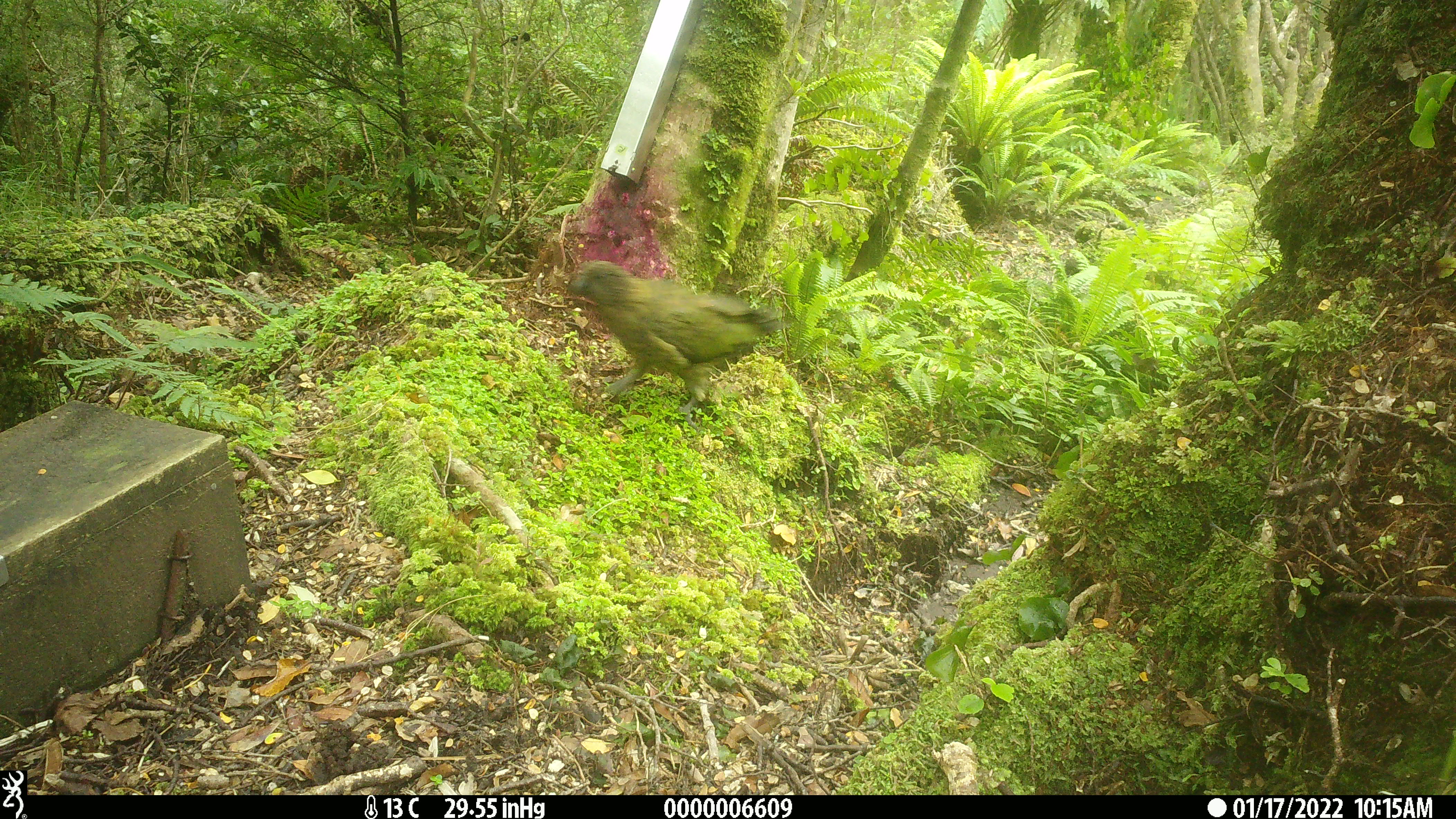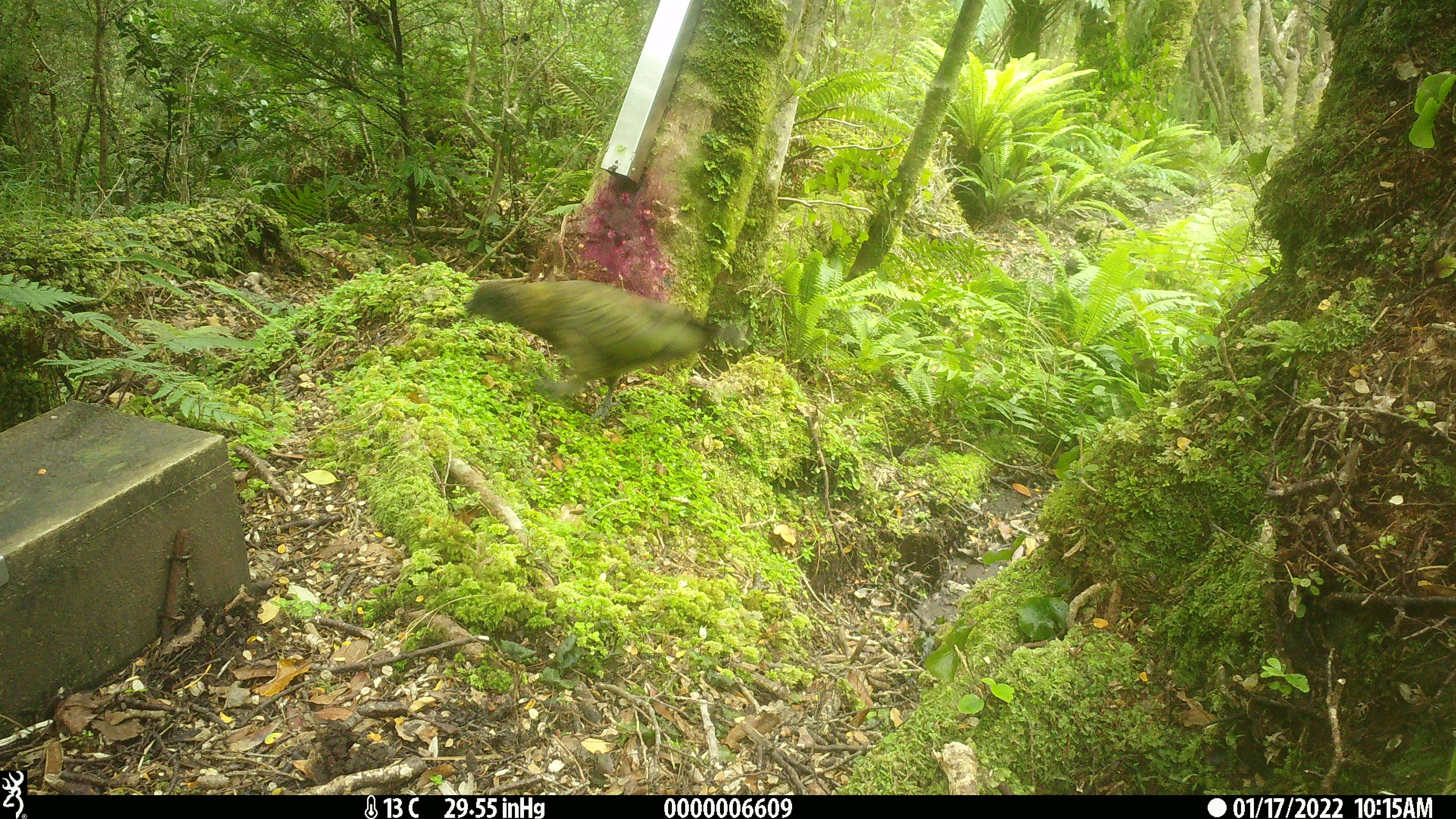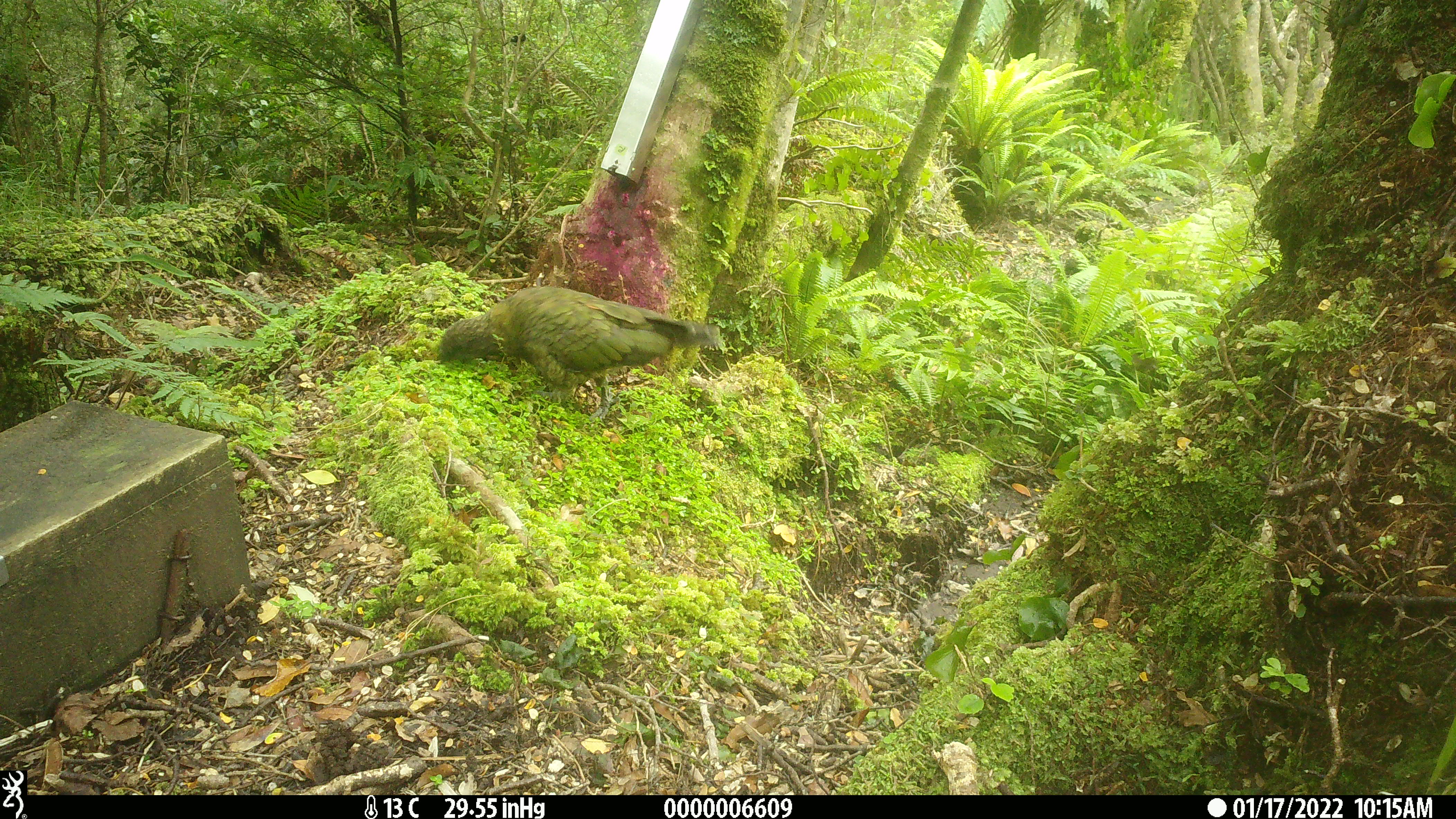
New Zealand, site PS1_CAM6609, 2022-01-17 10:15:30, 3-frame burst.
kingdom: Animalia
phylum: Chordata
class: Aves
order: Psittaciformes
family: Strigopidae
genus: Nestor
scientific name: Nestor notabilis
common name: kea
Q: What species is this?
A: Kea (Nestor notabilis).